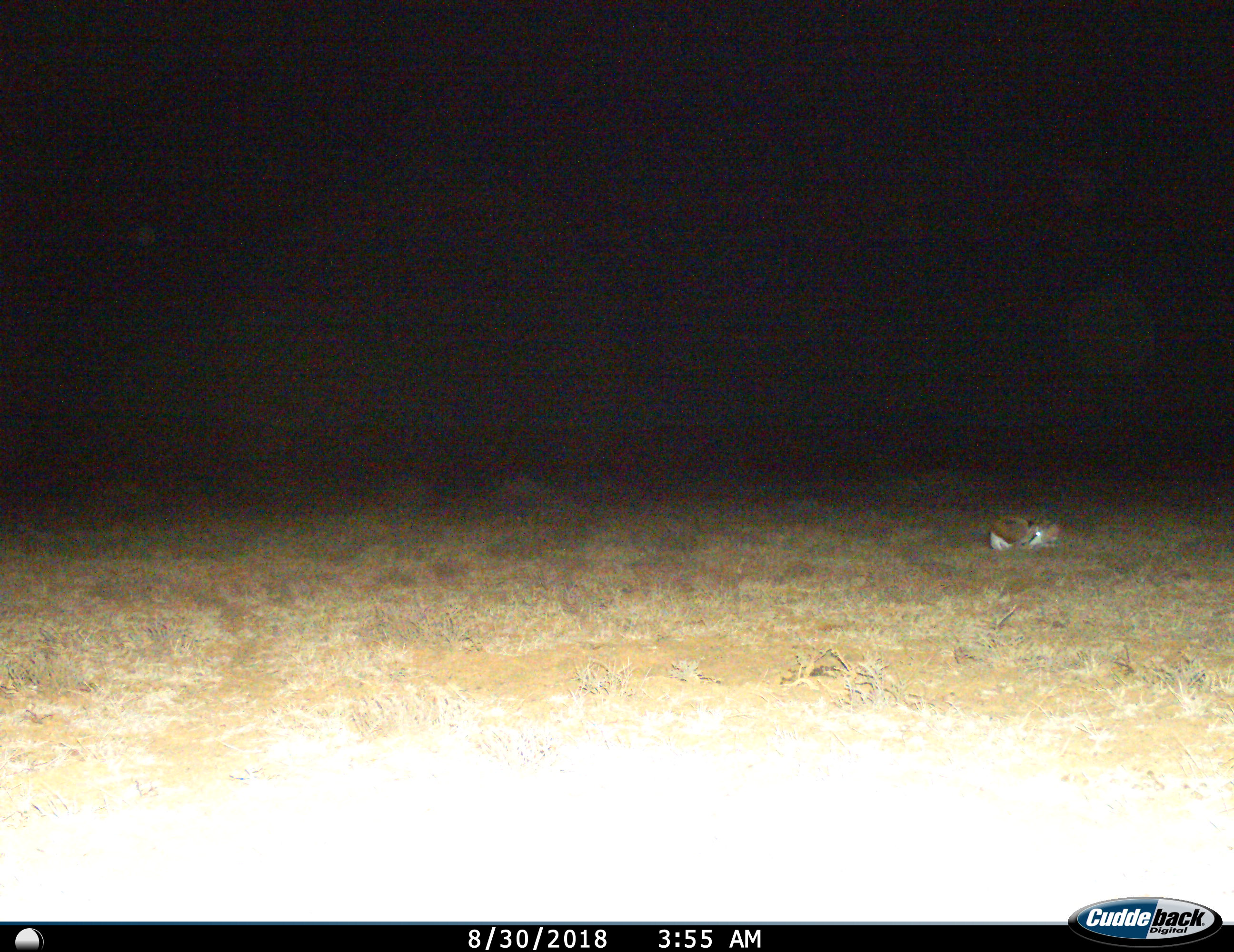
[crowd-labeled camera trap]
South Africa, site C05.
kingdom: Animalia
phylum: Chordata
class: Mammalia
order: Artiodactyla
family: Bovidae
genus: Antidorcas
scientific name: Antidorcas marsupialis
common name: springbok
Springbok (Antidorcas marsupialis), count 1. Behavior (volunteer vote fractions): standing 0%, resting 100%, moving 0%, interacting 0%. Young present (vote fraction): 0%. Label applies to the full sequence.